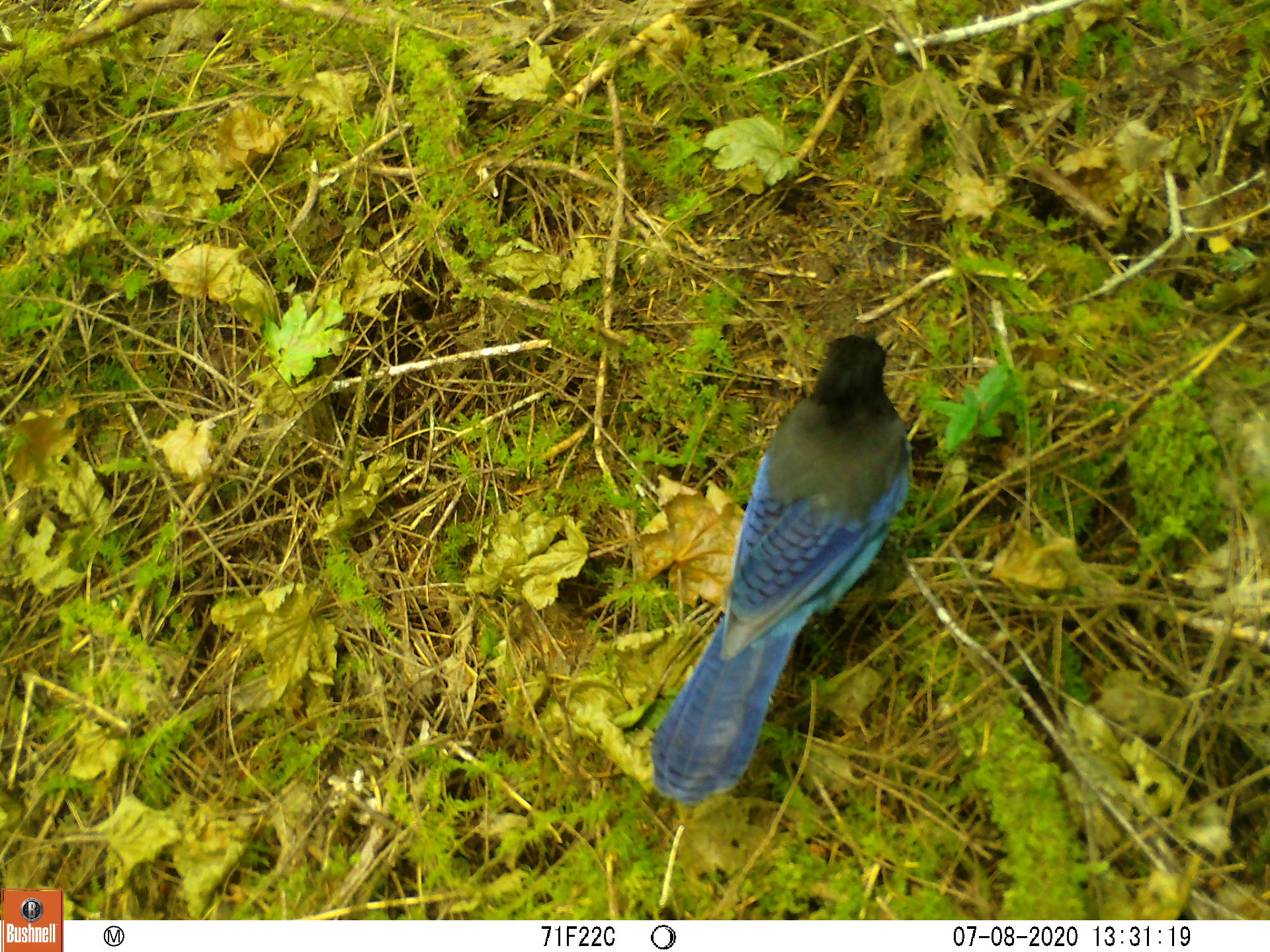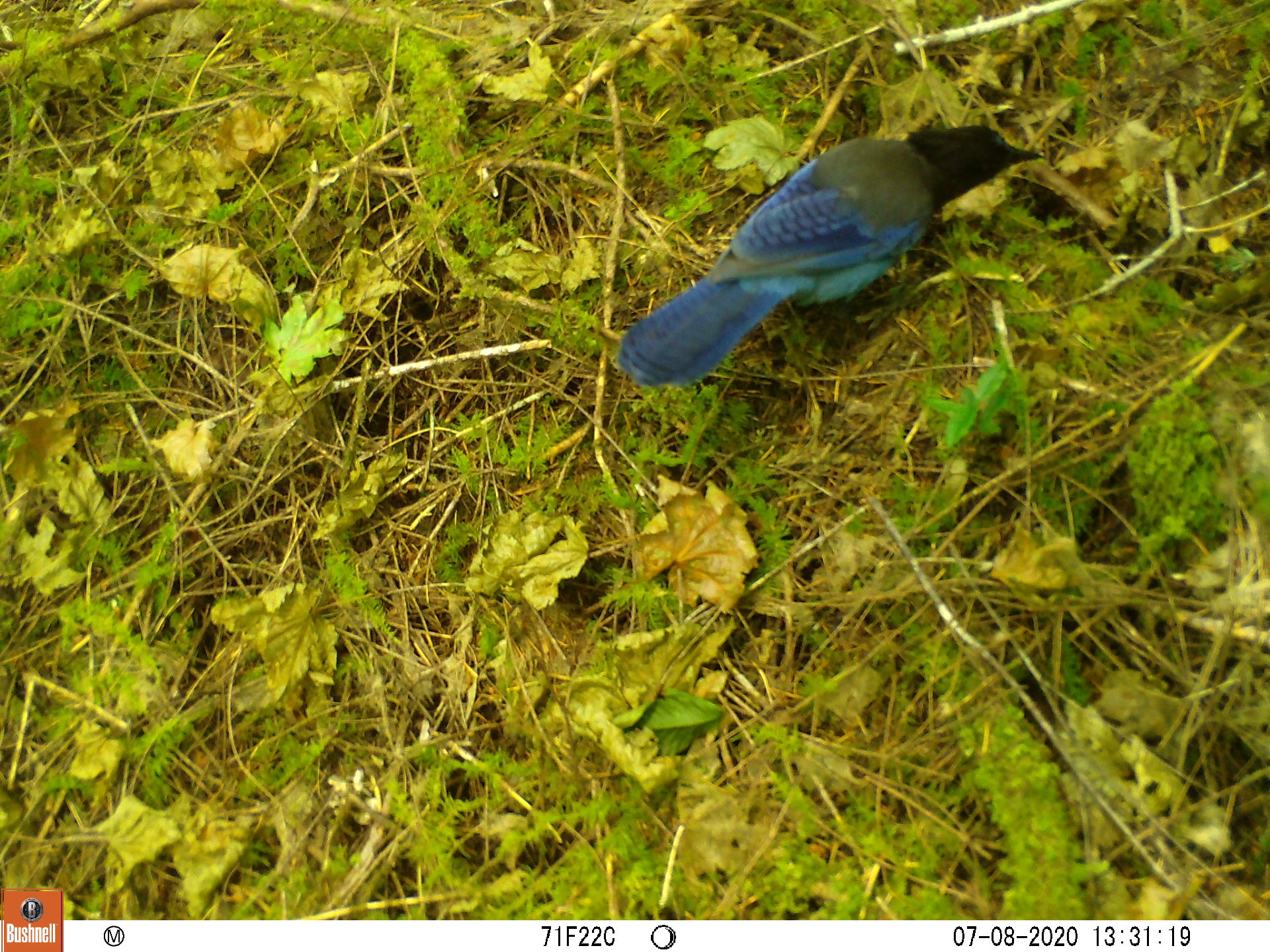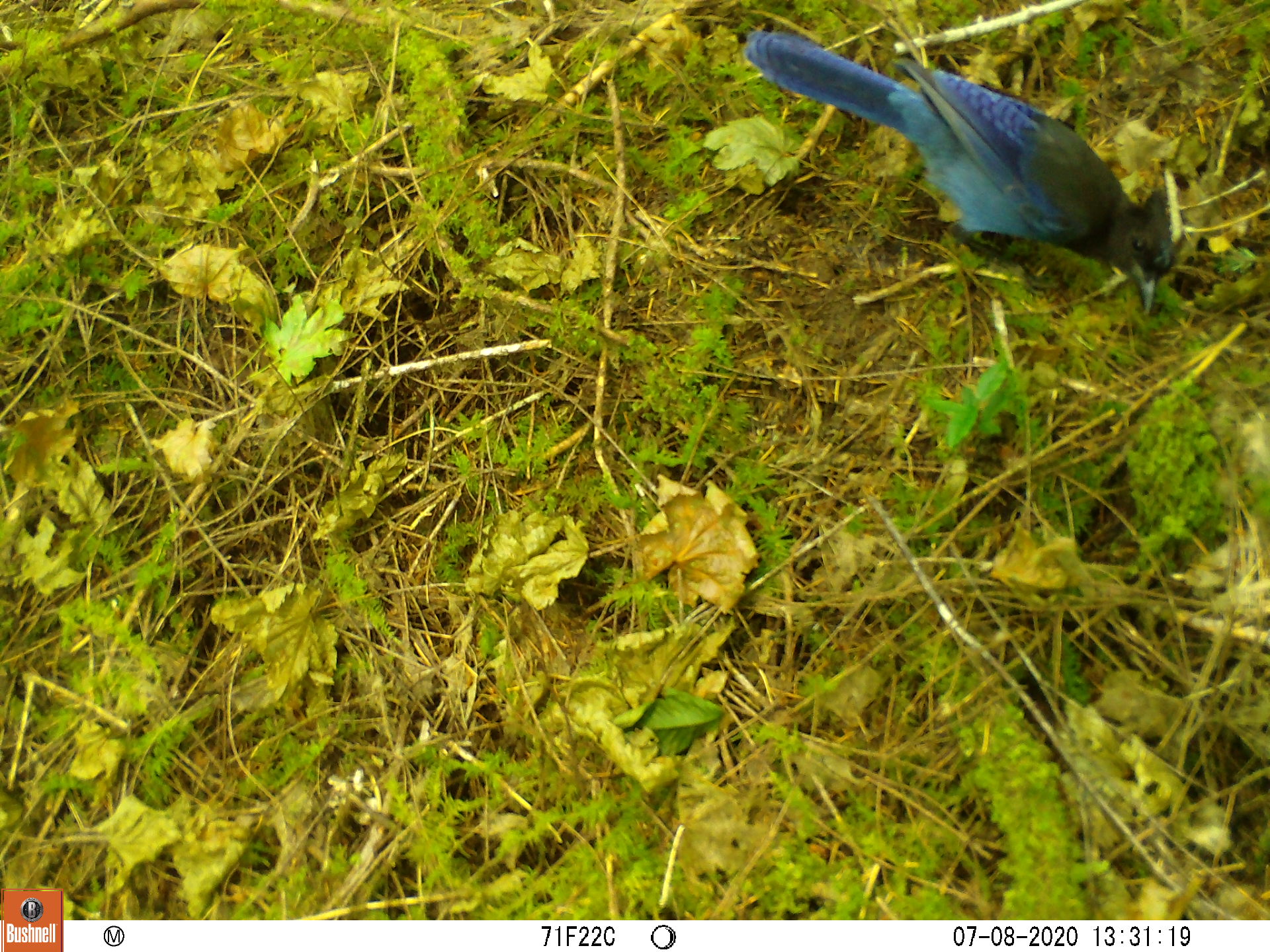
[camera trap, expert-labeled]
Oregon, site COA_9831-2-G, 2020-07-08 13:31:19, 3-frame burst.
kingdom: Animalia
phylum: Chordata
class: Aves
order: Passeriformes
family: Corvidae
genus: Cyanocitta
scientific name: Cyanocitta stelleri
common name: steller's jay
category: stellers jay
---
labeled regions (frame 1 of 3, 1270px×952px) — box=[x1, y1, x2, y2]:
stellers jay: box=[646, 323, 908, 807]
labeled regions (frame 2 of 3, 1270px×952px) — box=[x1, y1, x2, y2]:
stellers jay: box=[621, 124, 1039, 386]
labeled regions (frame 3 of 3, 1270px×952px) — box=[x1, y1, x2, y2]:
stellers jay: box=[745, 23, 1179, 321]